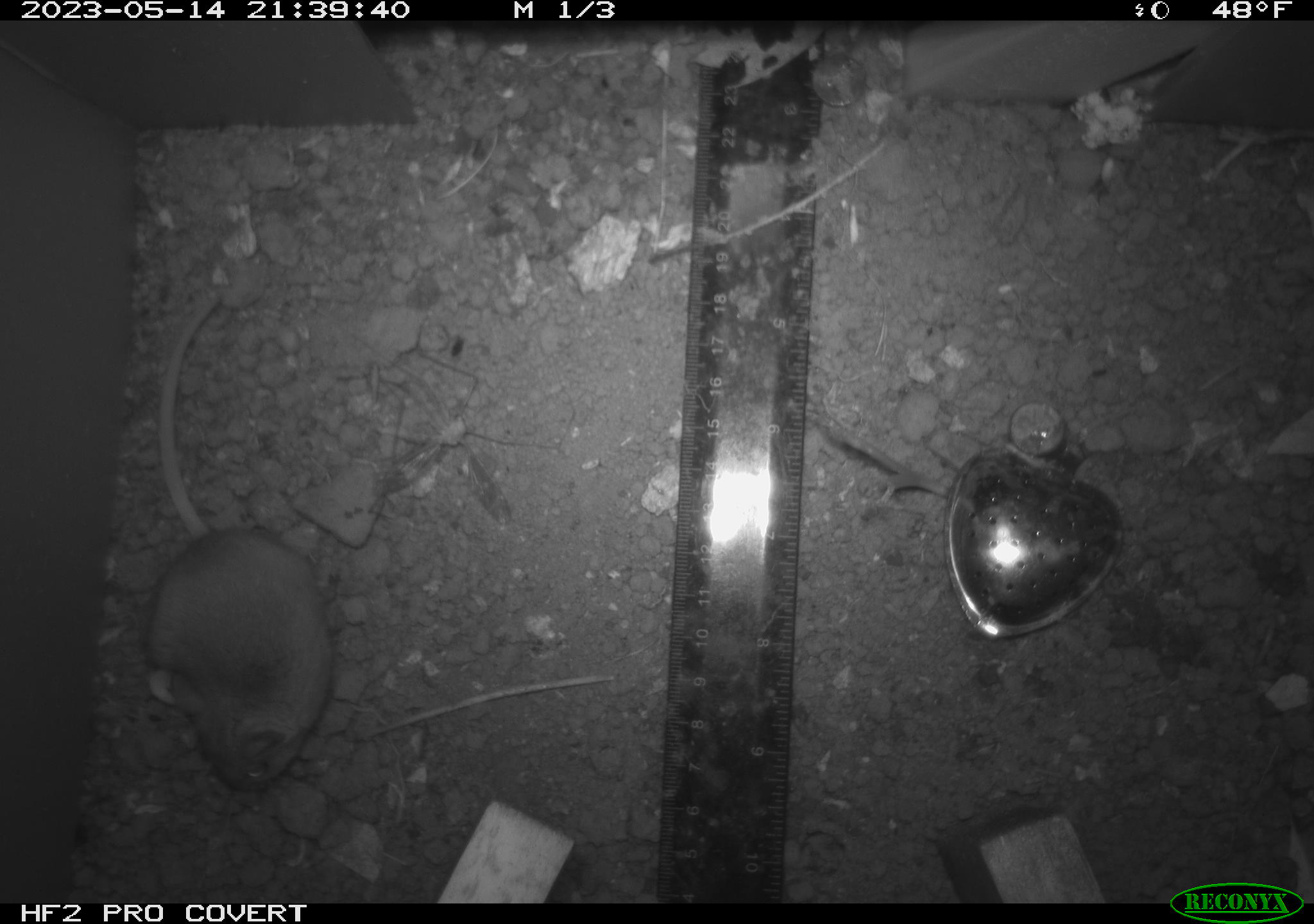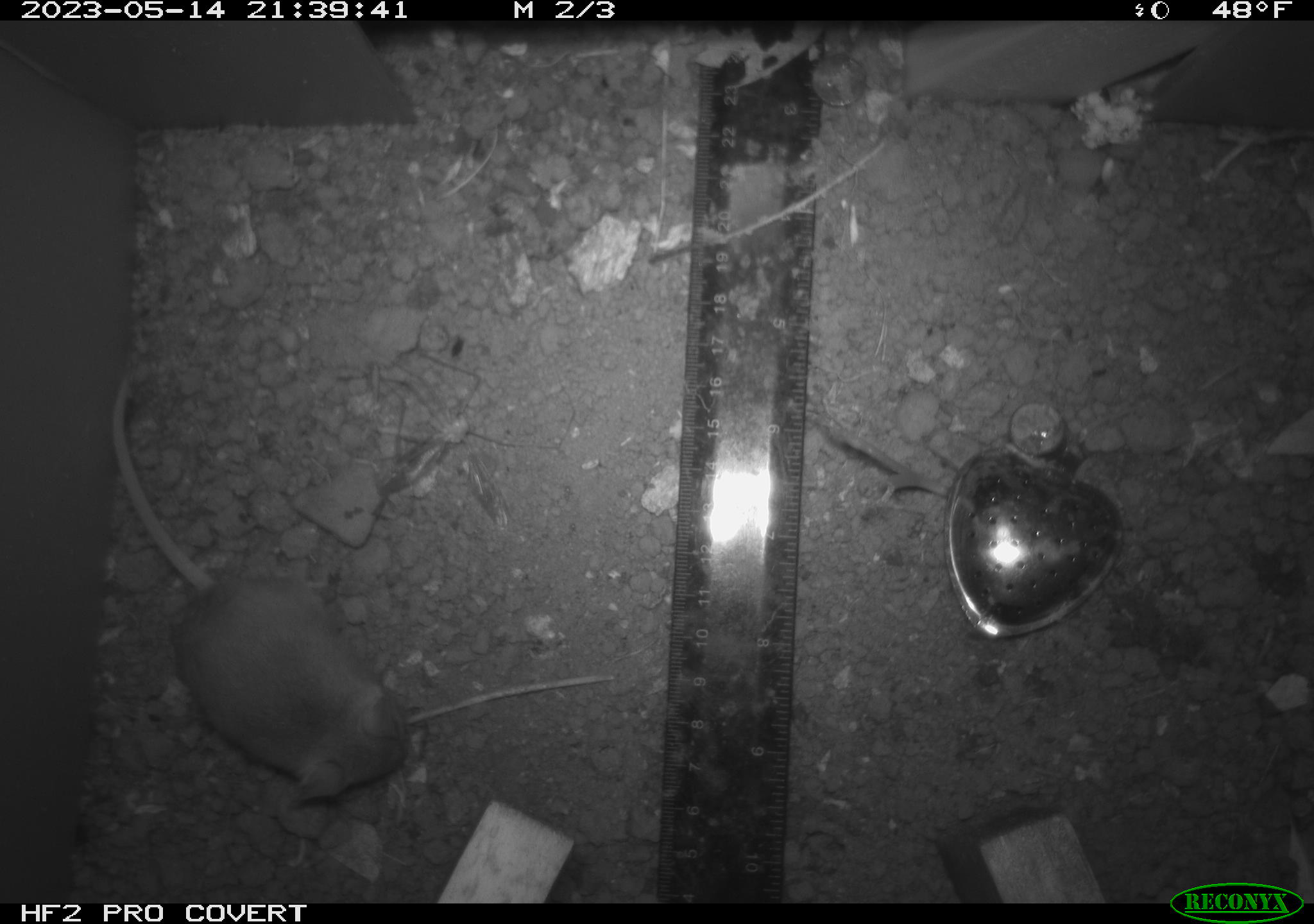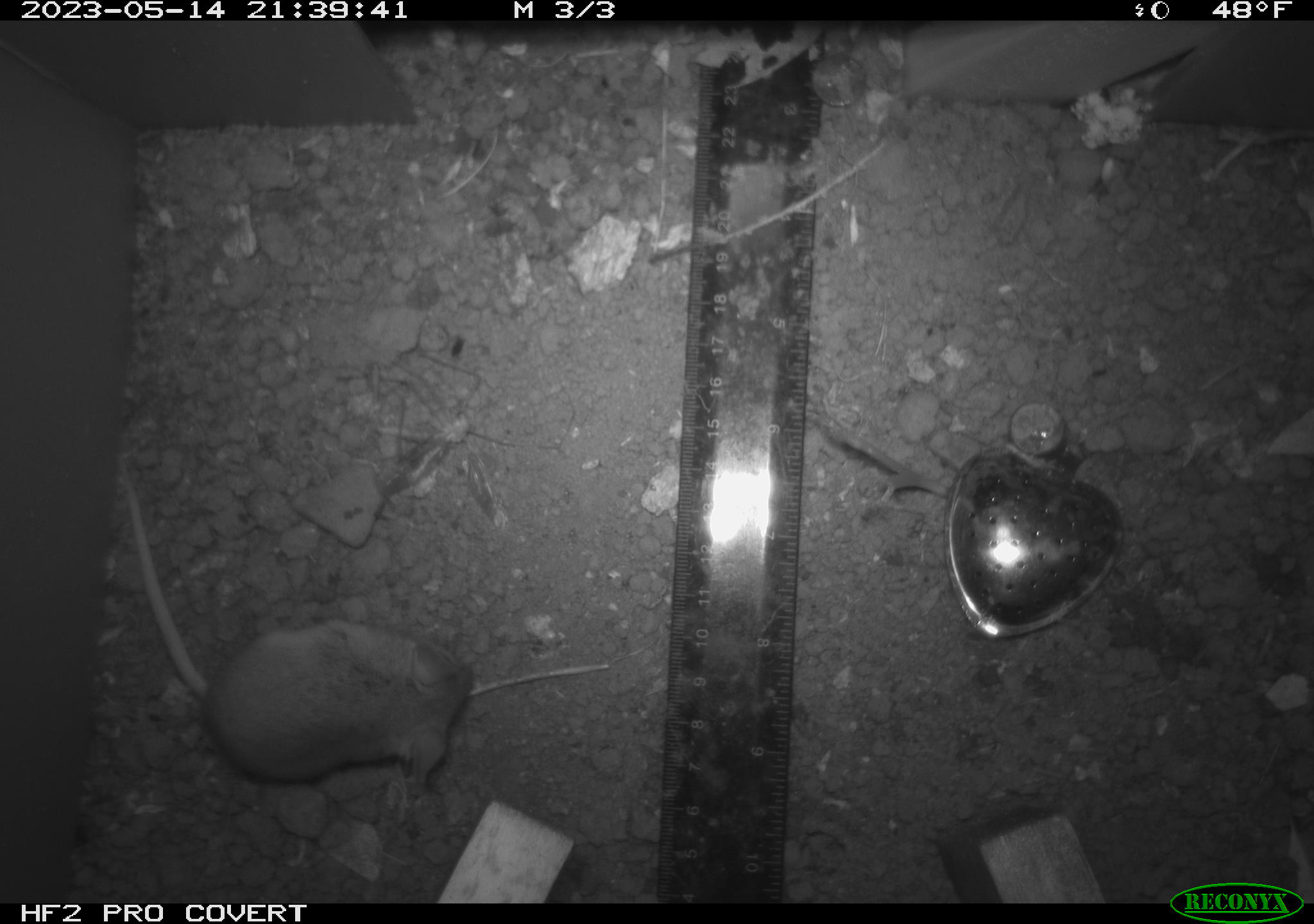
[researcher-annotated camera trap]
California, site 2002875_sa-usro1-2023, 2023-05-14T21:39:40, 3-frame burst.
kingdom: Animalia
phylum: Chordata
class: Mammalia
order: Rodentia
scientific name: Rodentia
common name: mouse species